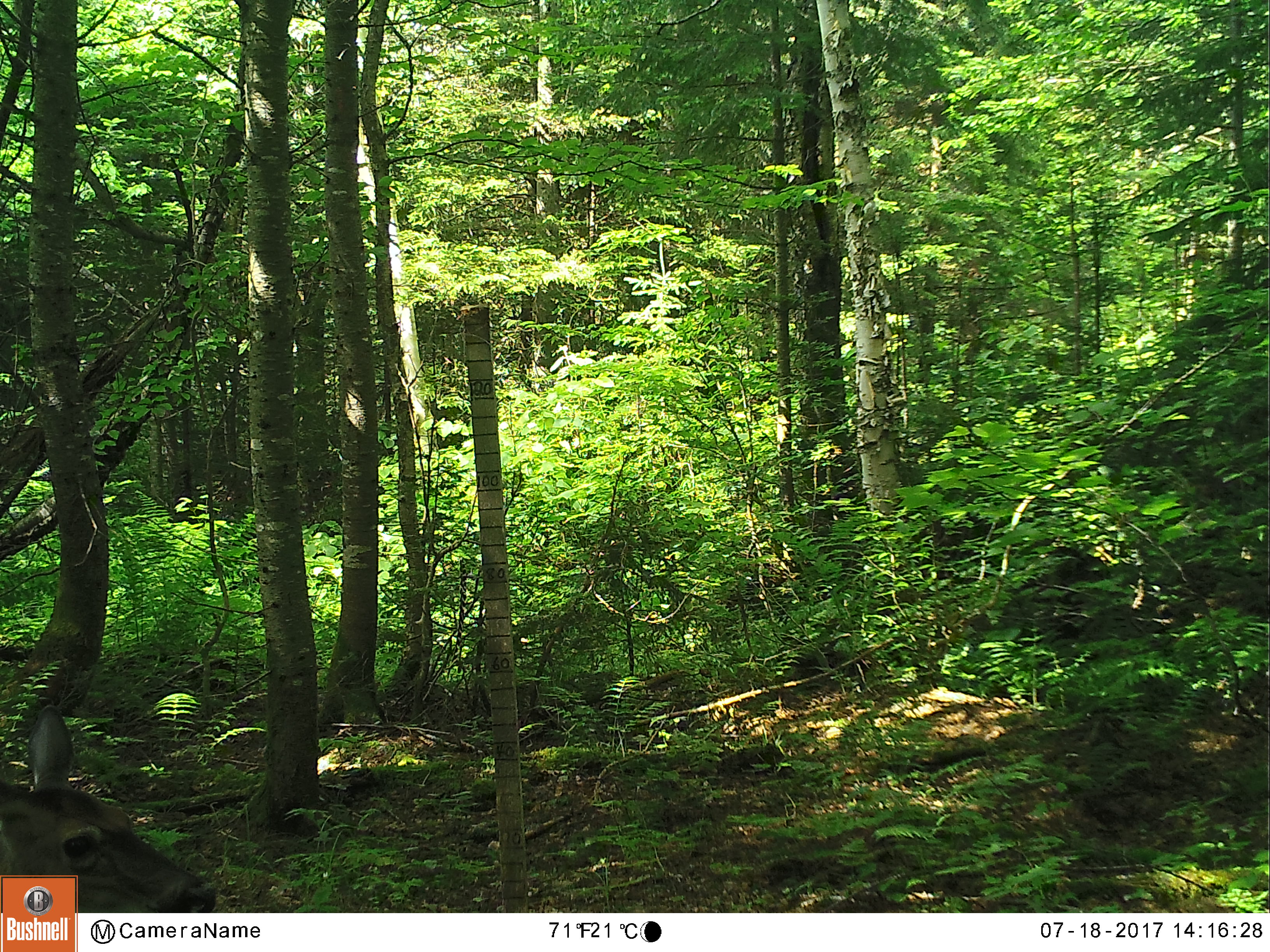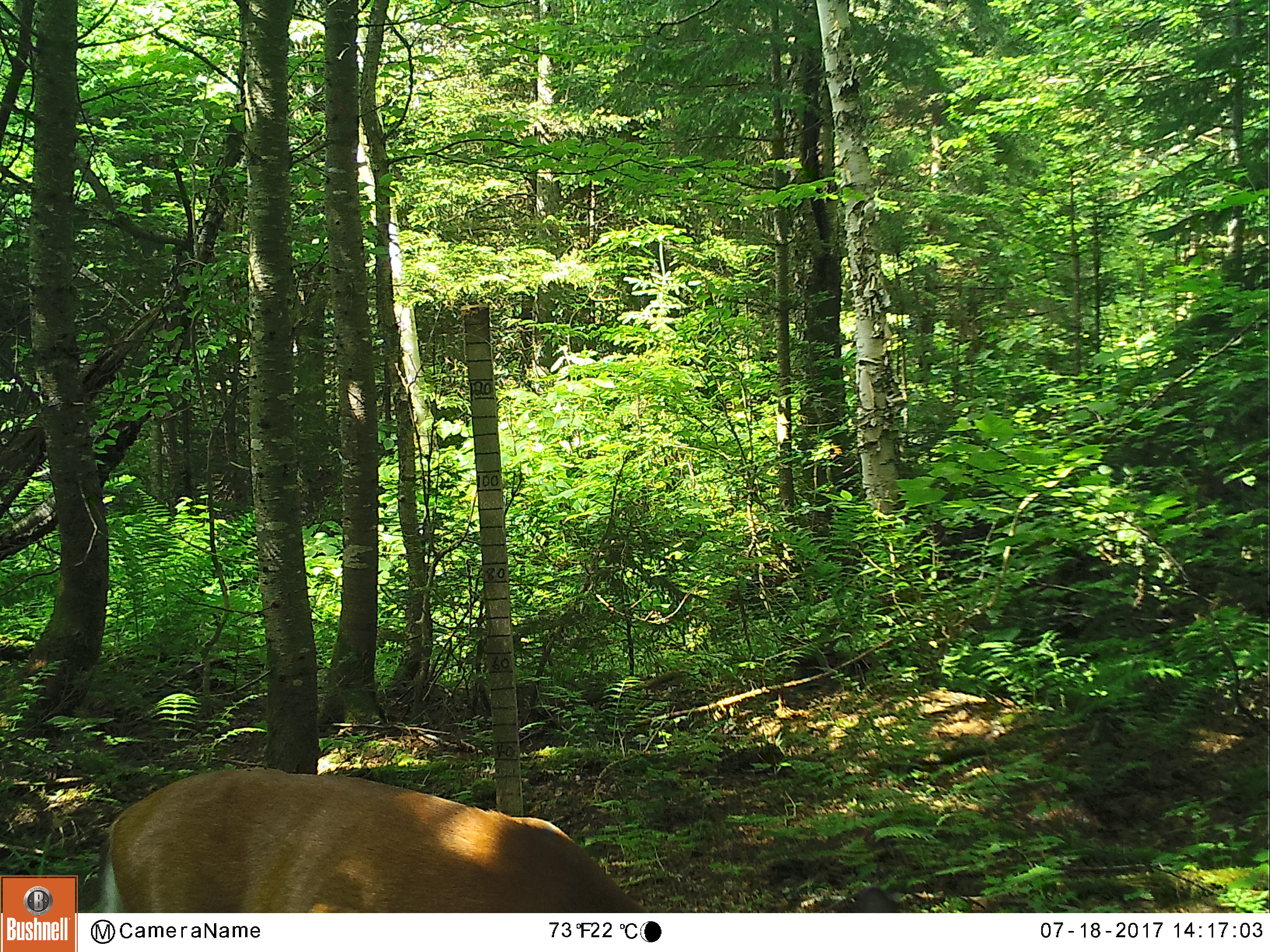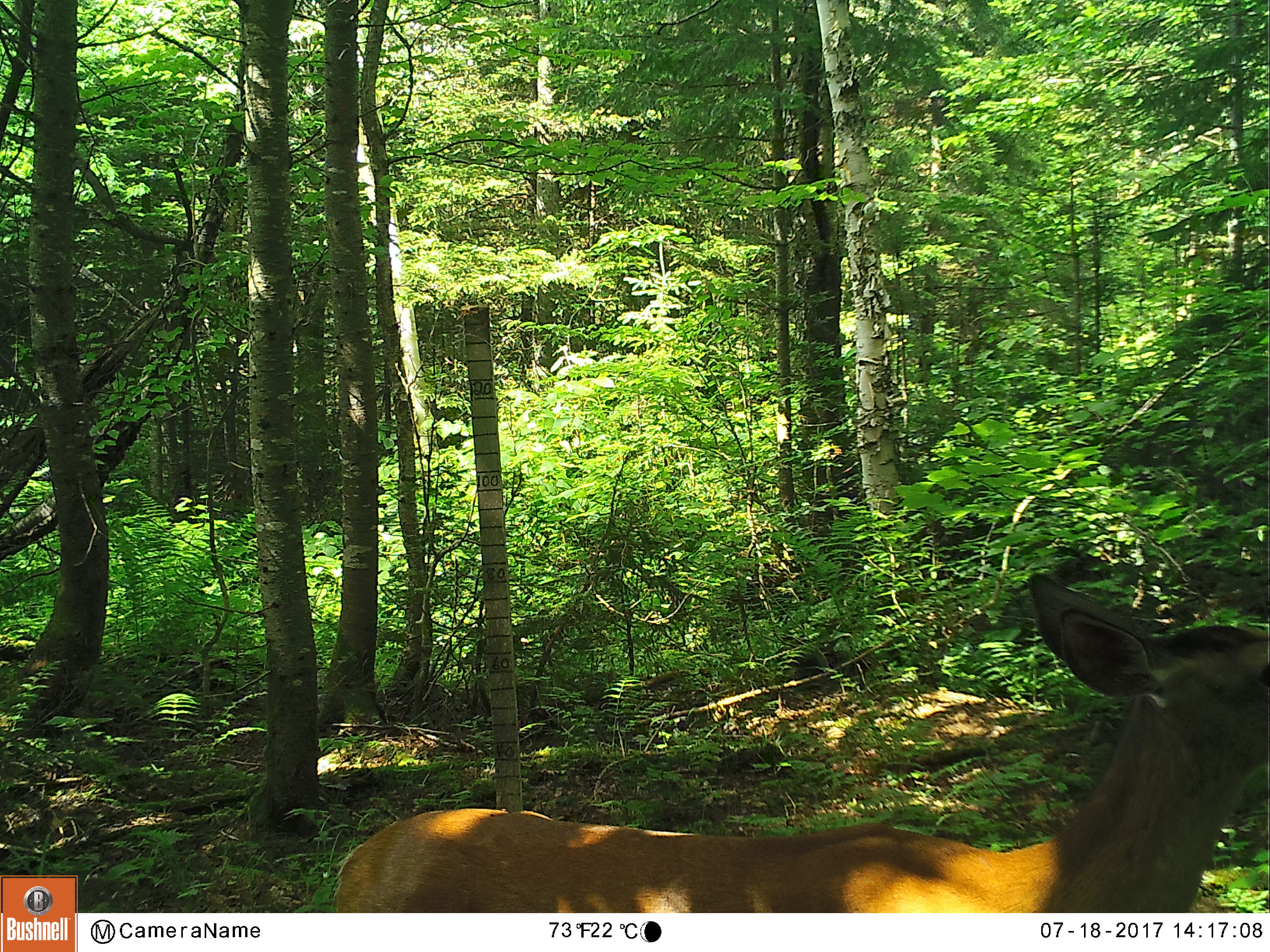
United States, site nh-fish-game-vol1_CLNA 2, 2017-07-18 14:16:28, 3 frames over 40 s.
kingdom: Animalia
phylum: Chordata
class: Mammalia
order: Artiodactyla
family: Cervidae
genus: Odocoileus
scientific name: Odocoileus virginianus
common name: white-tailed deer